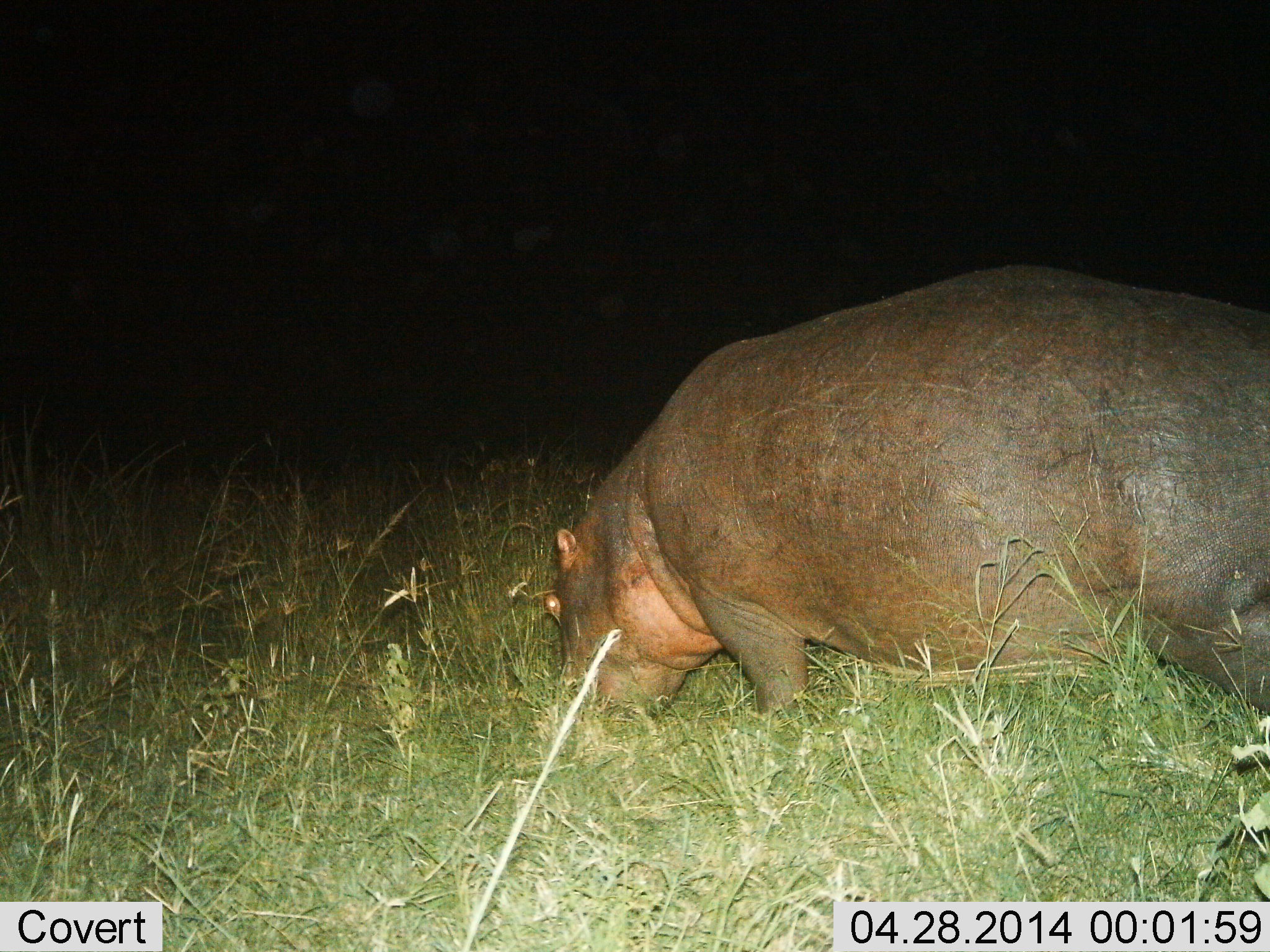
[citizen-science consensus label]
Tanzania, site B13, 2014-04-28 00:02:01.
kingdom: Animalia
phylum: Chordata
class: Mammalia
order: Artiodactyla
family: Hippopotamidae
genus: Hippopotamus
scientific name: Hippopotamus amphibius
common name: hippopotamus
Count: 1.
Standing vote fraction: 30%.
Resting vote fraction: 0%.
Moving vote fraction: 10%.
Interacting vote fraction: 0%.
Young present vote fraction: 0%.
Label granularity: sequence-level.